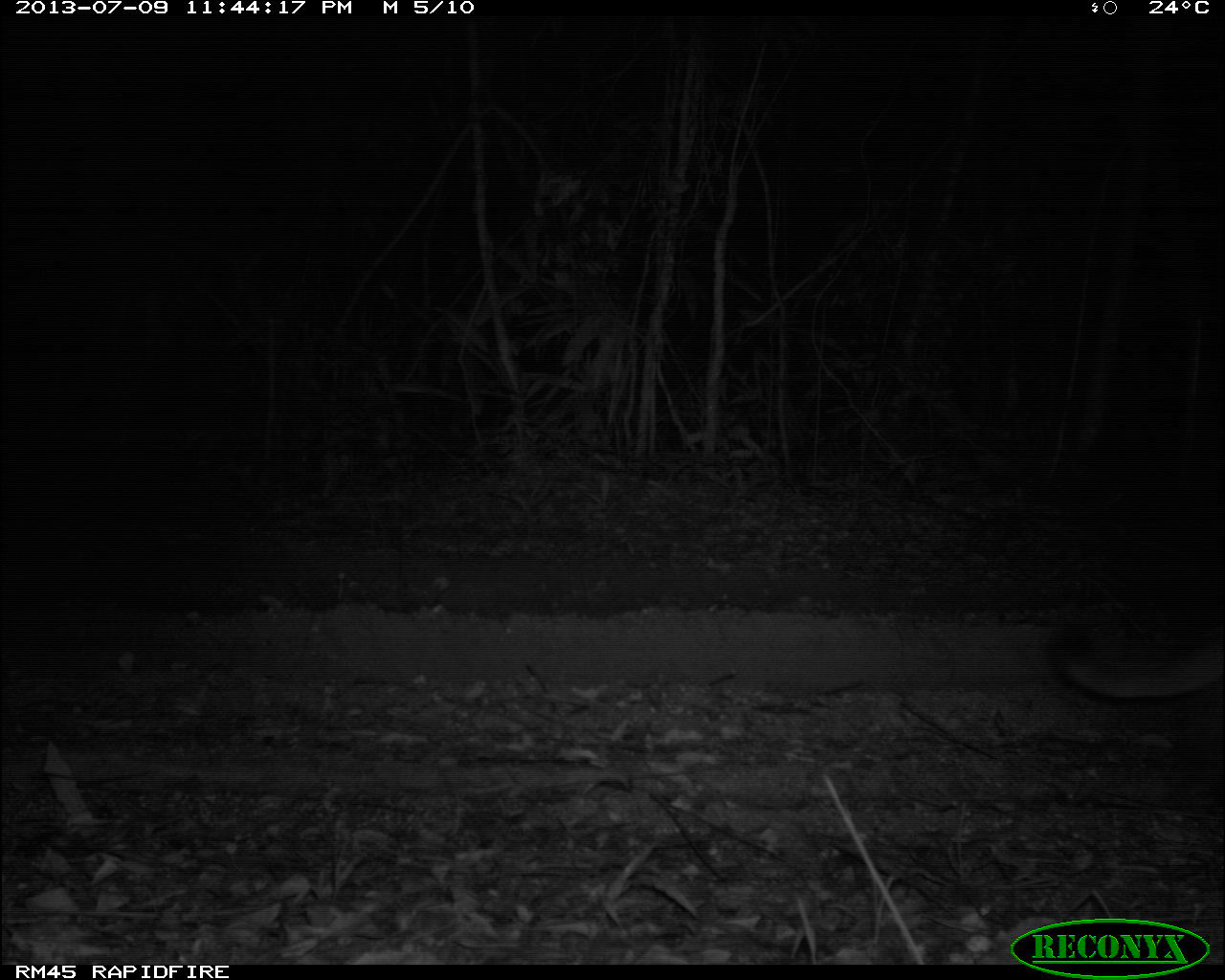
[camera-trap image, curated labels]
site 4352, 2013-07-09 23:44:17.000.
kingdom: Animalia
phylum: Chordata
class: Mammalia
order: Carnivora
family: Felidae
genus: Puma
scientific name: Puma concolor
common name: mountain lion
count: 1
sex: male